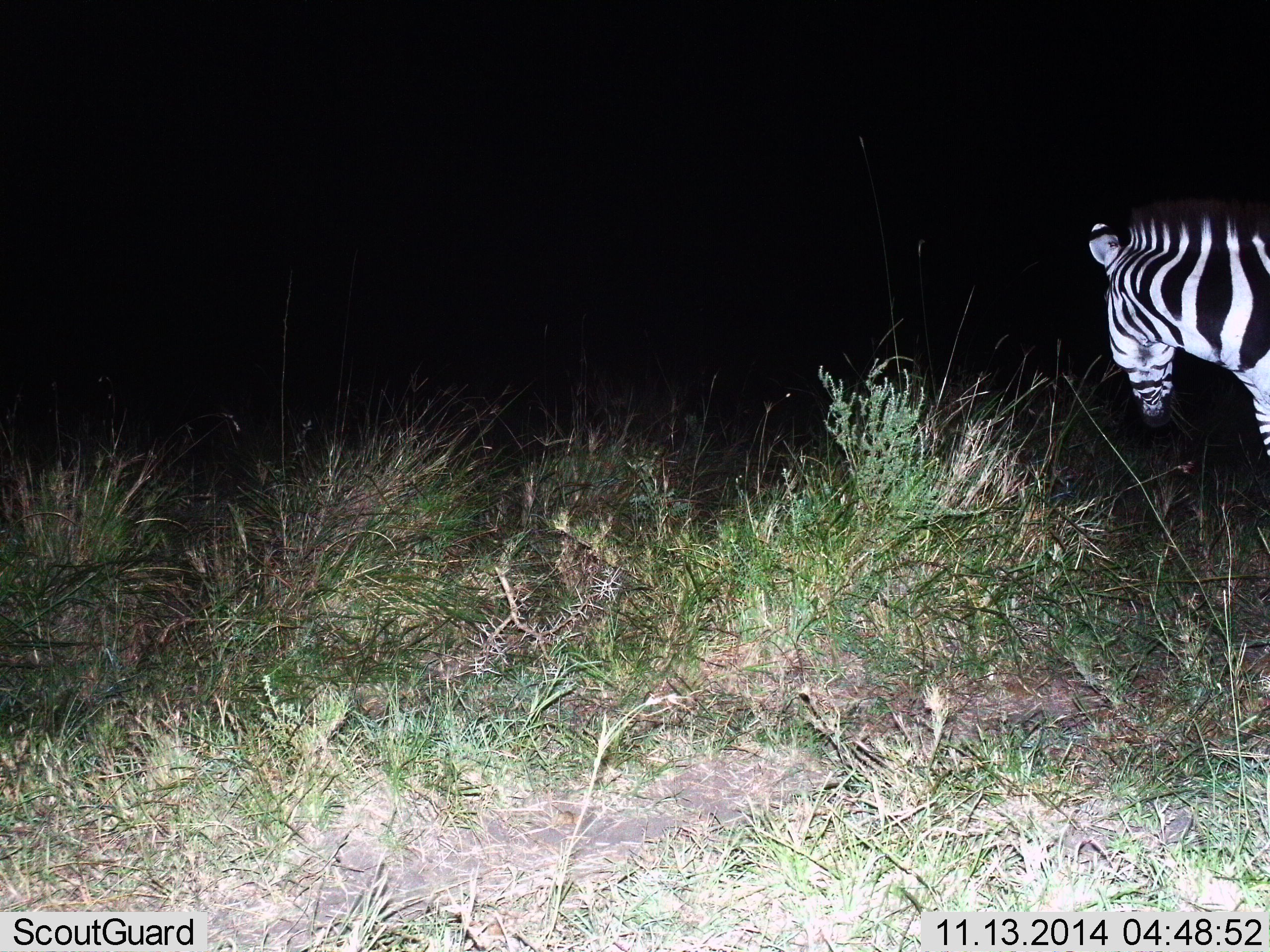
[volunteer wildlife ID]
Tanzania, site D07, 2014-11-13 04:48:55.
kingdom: Animalia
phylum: Chordata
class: Mammalia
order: Perissodactyla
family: Equidae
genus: Equus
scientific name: Equus quagga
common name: plains zebra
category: zebra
Zebra (plains zebra) (Equus quagga), count 1. Behavior (volunteer vote fractions): standing 90%, resting 10%, moving 0%, interacting 0%. Young present (vote fraction): 0%. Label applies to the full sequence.